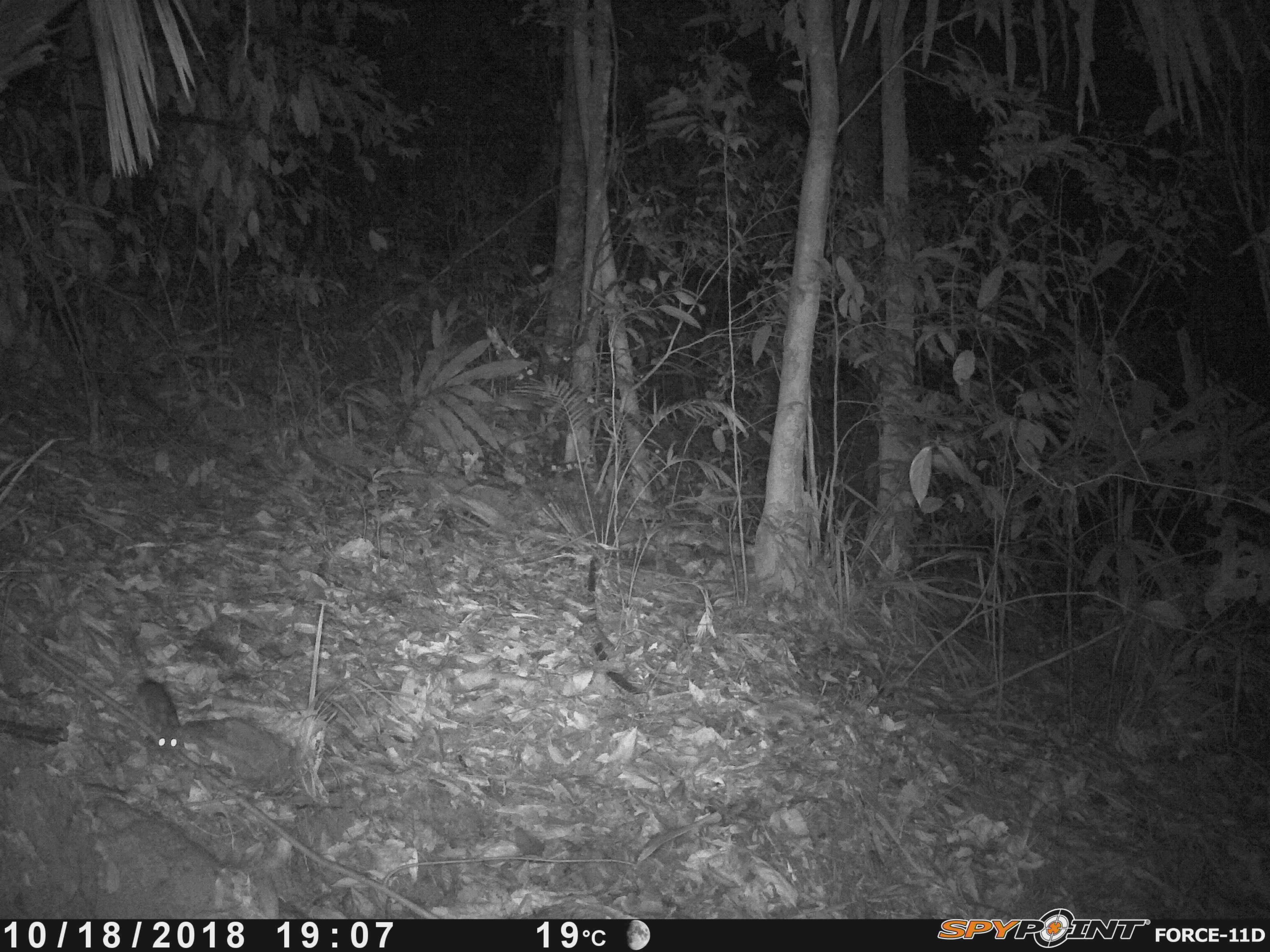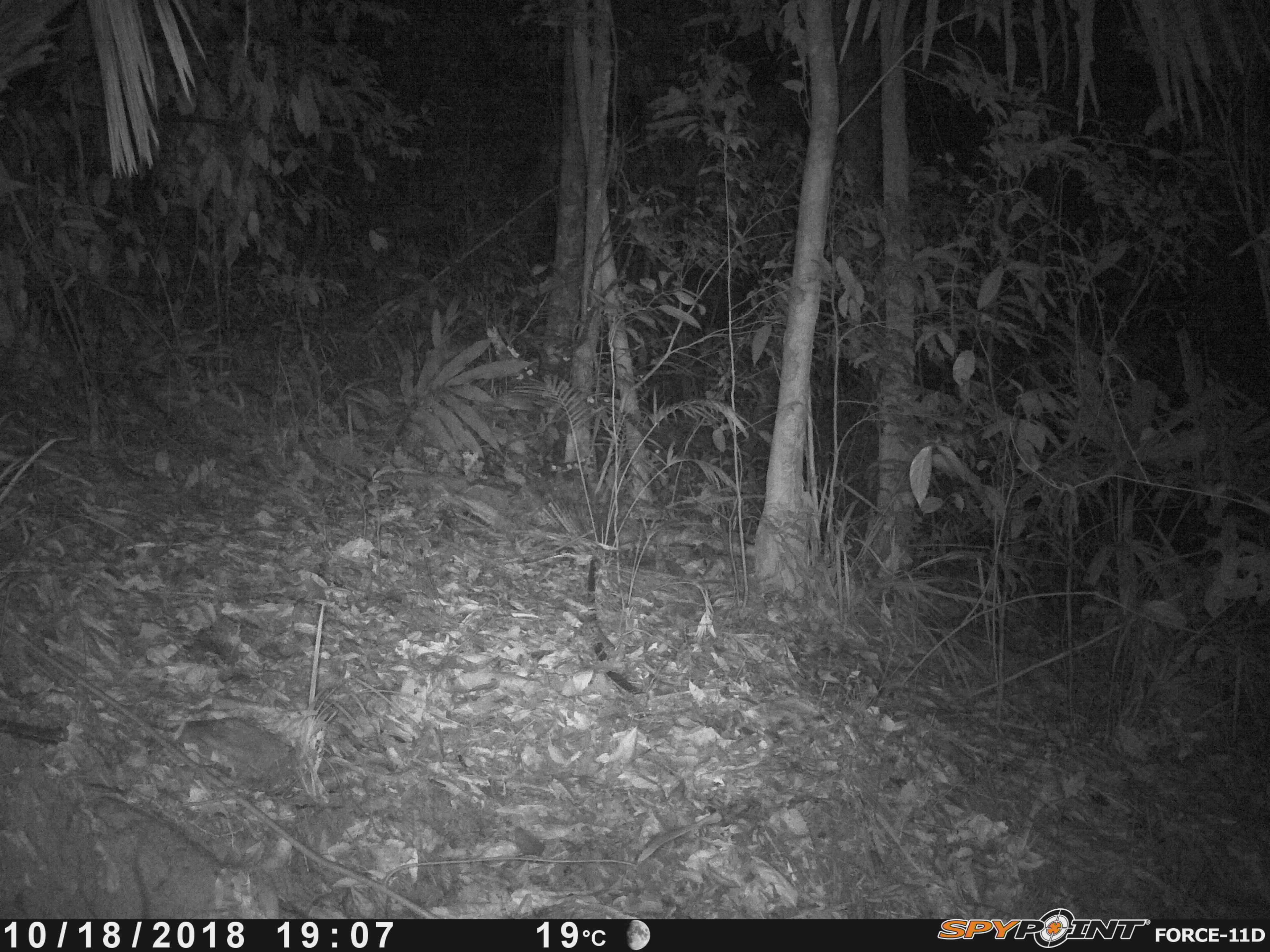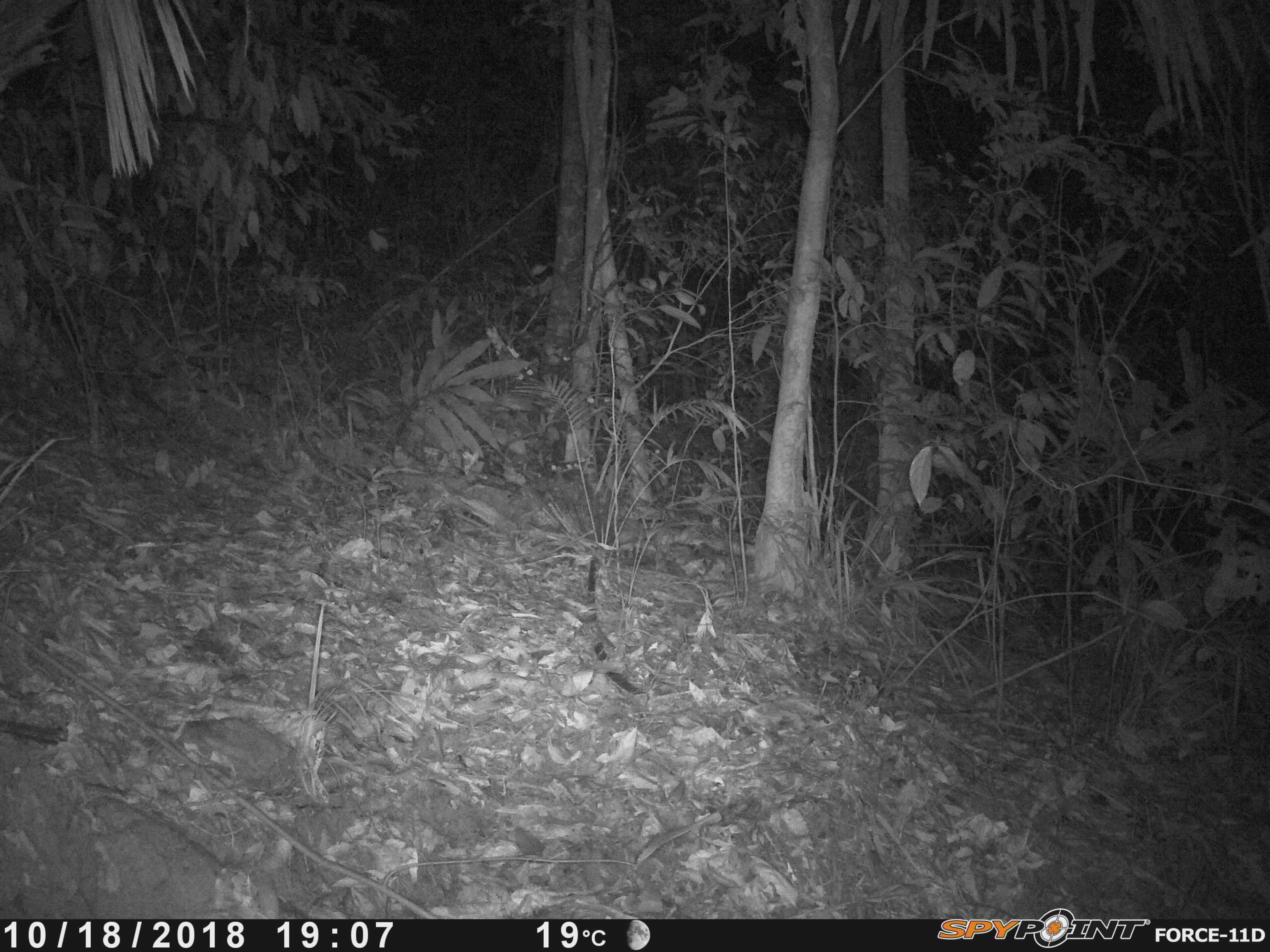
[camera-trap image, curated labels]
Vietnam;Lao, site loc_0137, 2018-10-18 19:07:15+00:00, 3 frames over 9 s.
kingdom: Animalia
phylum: Chordata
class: Mammalia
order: Rodentia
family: Muridae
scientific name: Muridae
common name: old-world mice and rats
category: unidentified murid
Unidentified murid (old-world mice and rats) (Muridae). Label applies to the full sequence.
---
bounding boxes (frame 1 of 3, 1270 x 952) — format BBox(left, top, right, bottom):
unidentified murid: BBox(136, 680, 182, 752)